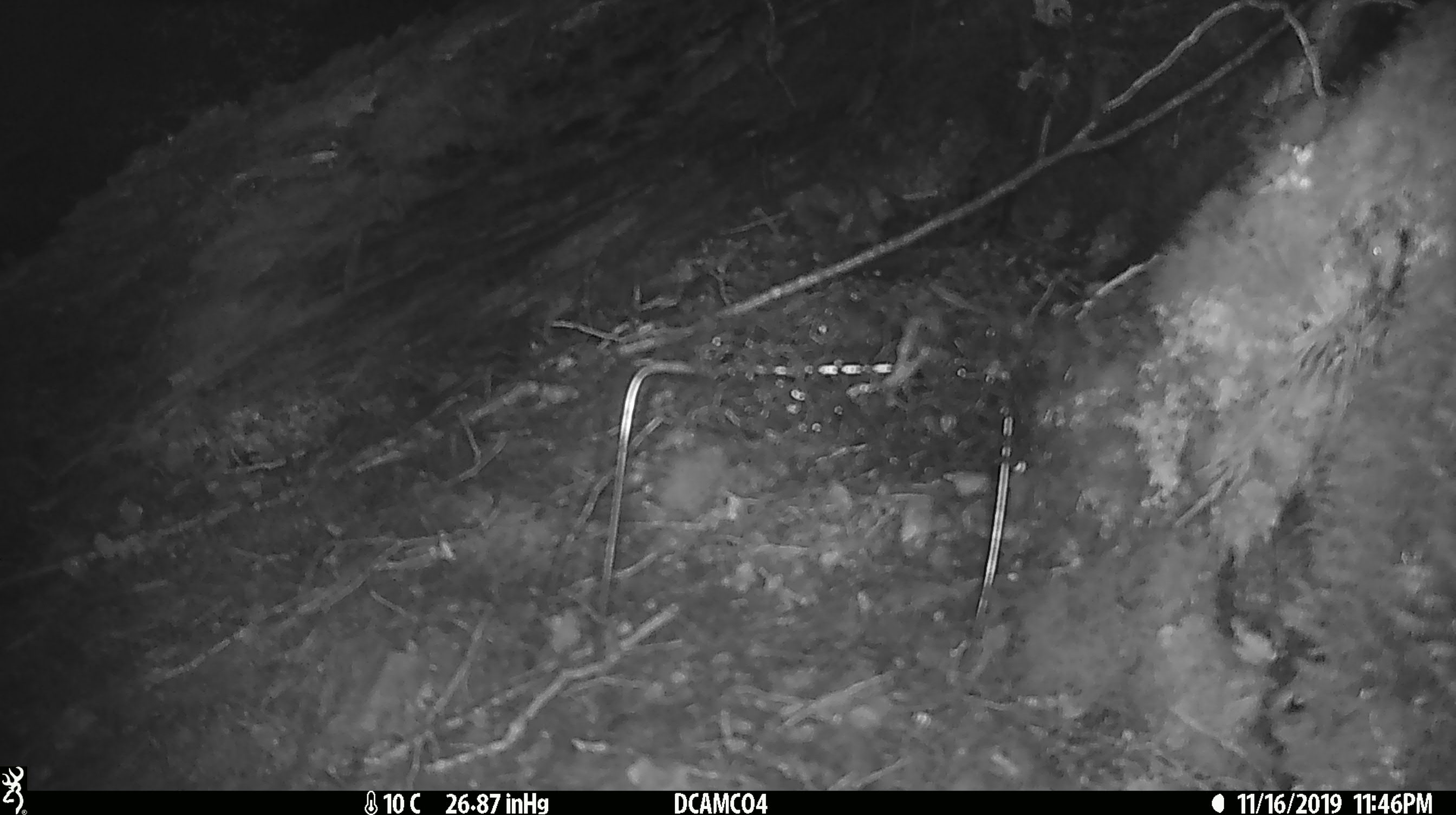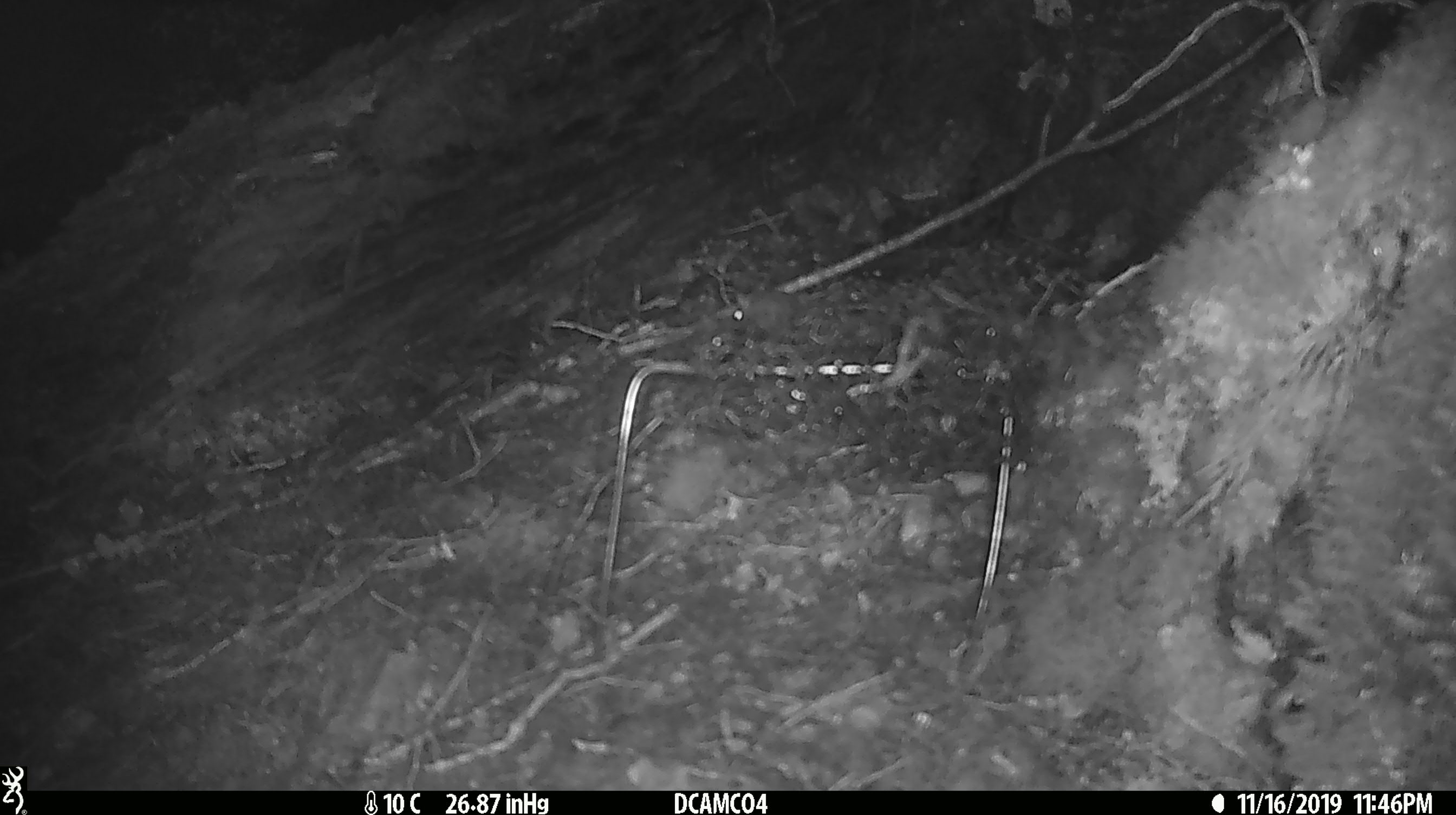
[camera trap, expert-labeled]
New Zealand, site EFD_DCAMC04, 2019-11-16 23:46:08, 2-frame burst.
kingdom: Animalia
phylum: Chordata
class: Mammalia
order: Rodentia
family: Muridae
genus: Mus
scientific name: Mus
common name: mouse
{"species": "mouse (Mus)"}